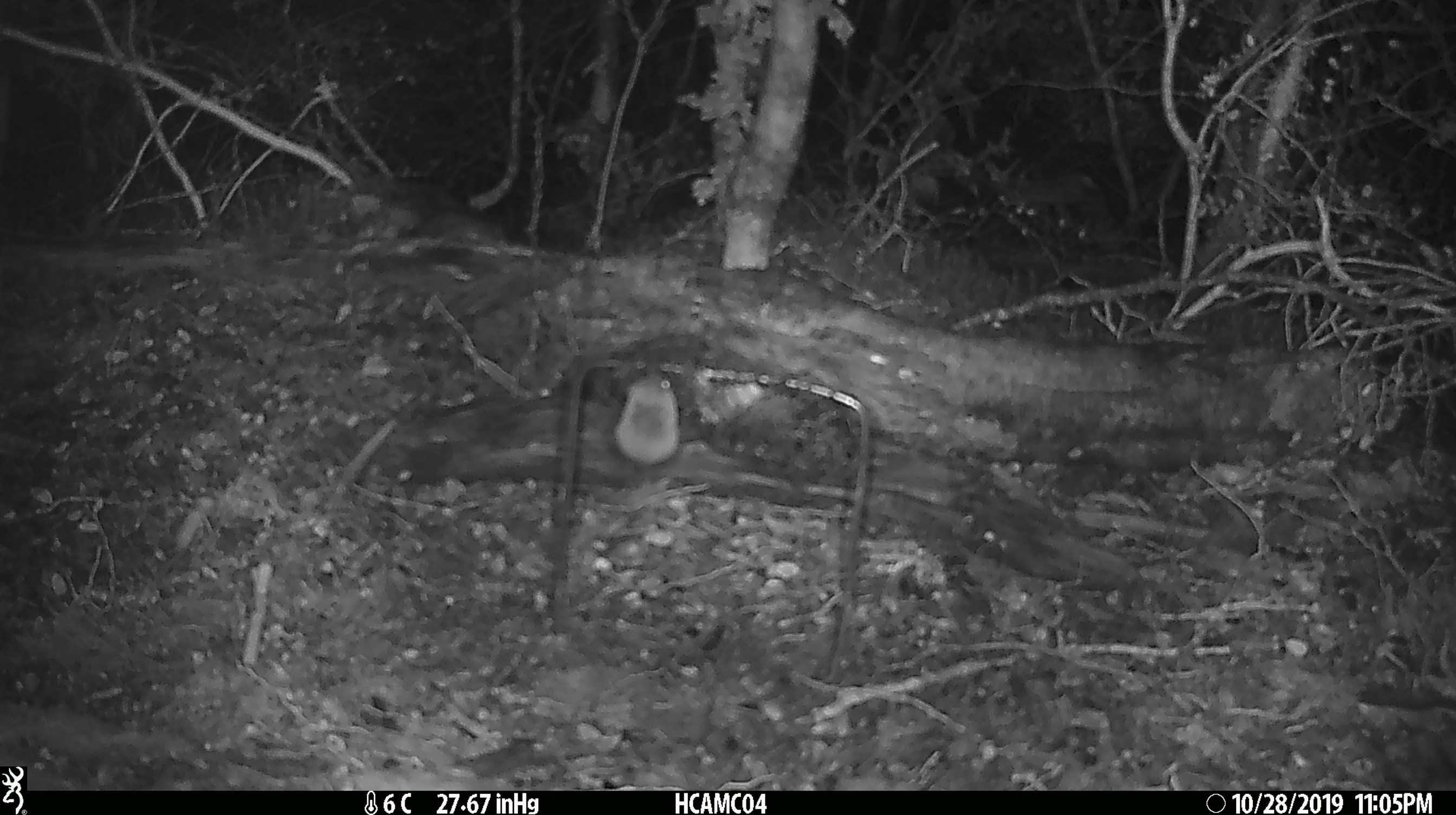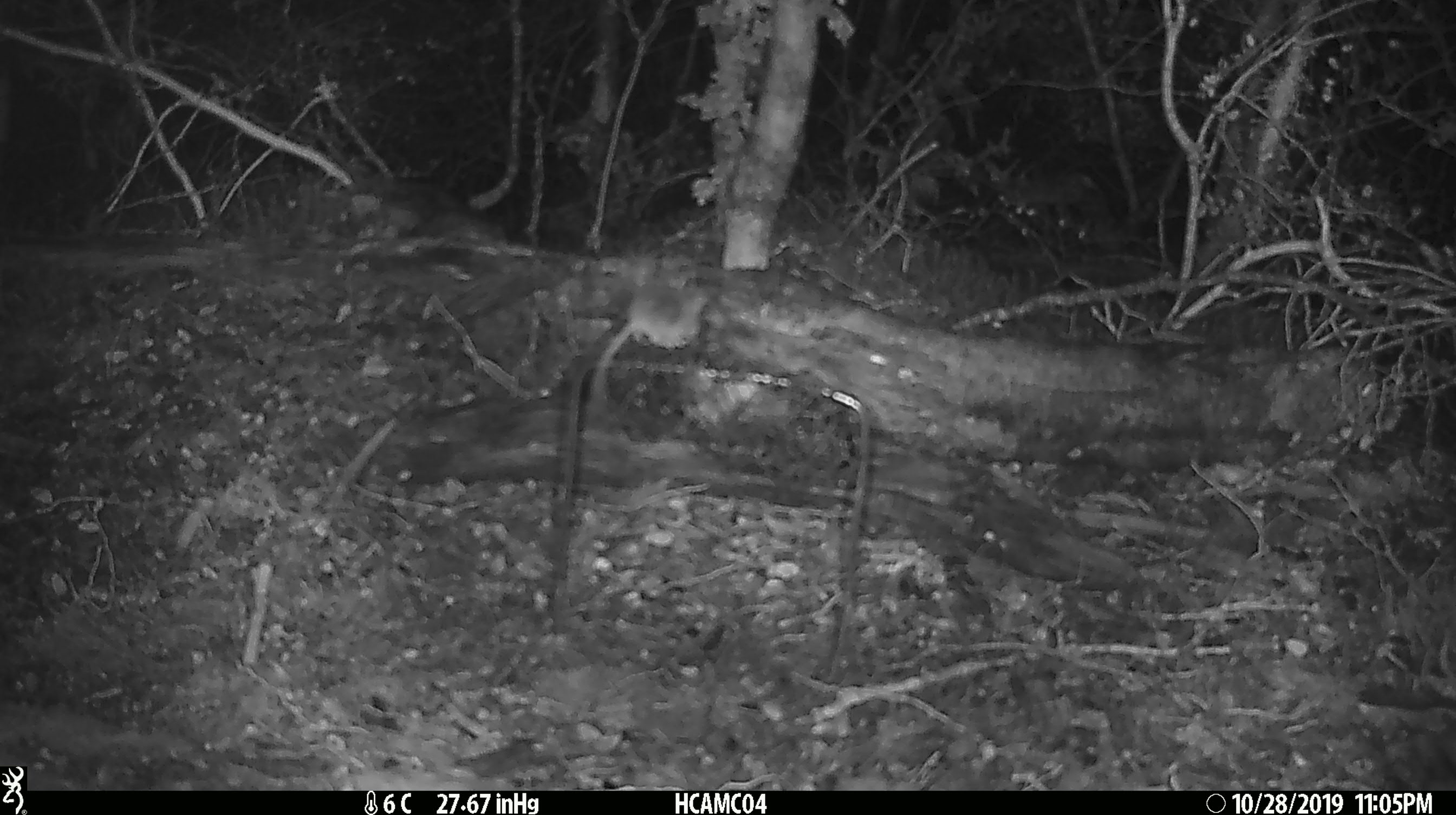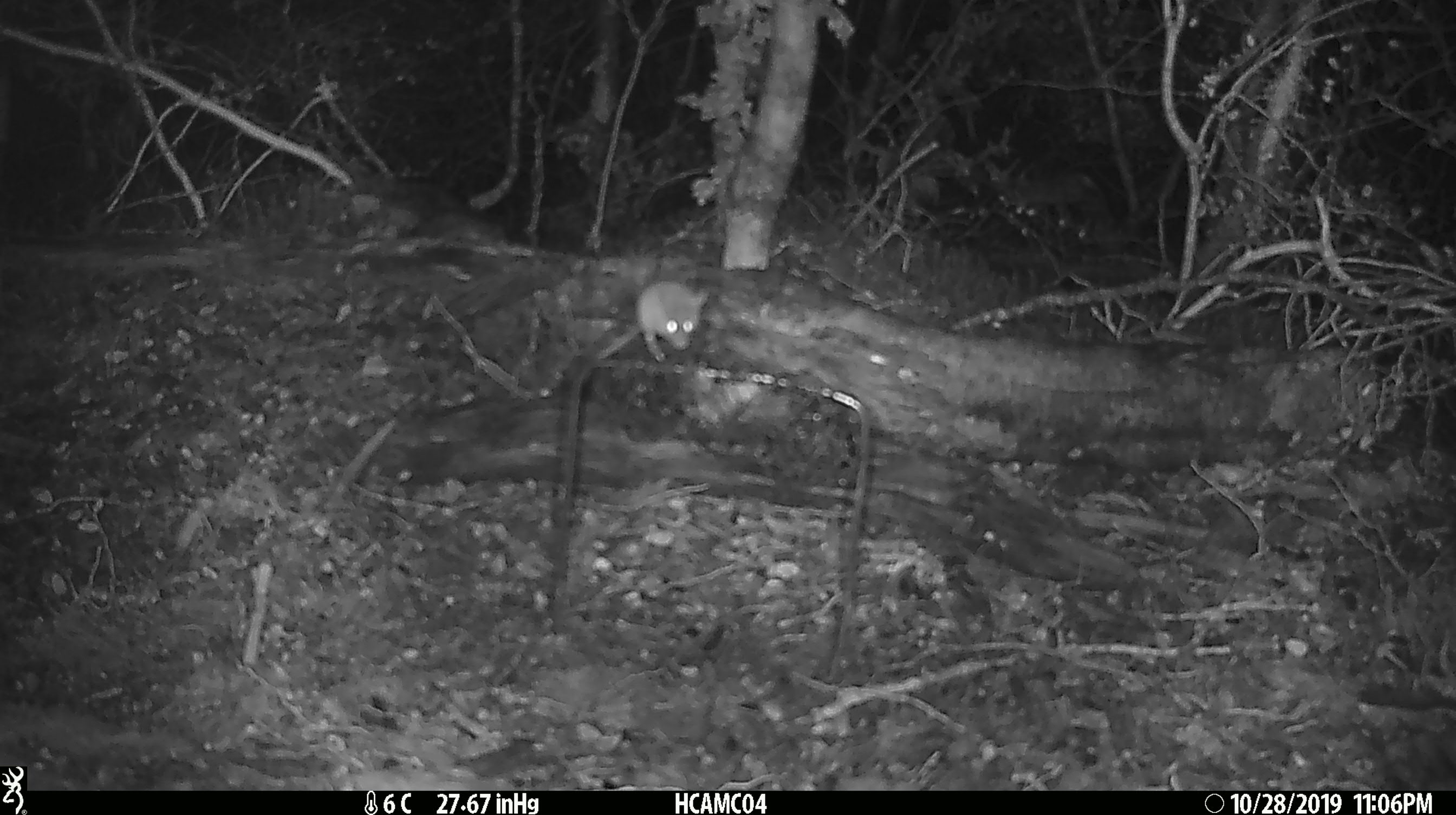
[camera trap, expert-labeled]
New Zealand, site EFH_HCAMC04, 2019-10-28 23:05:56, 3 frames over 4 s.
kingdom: Animalia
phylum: Chordata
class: Mammalia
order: Rodentia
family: Muridae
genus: Mus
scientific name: Mus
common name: mouse